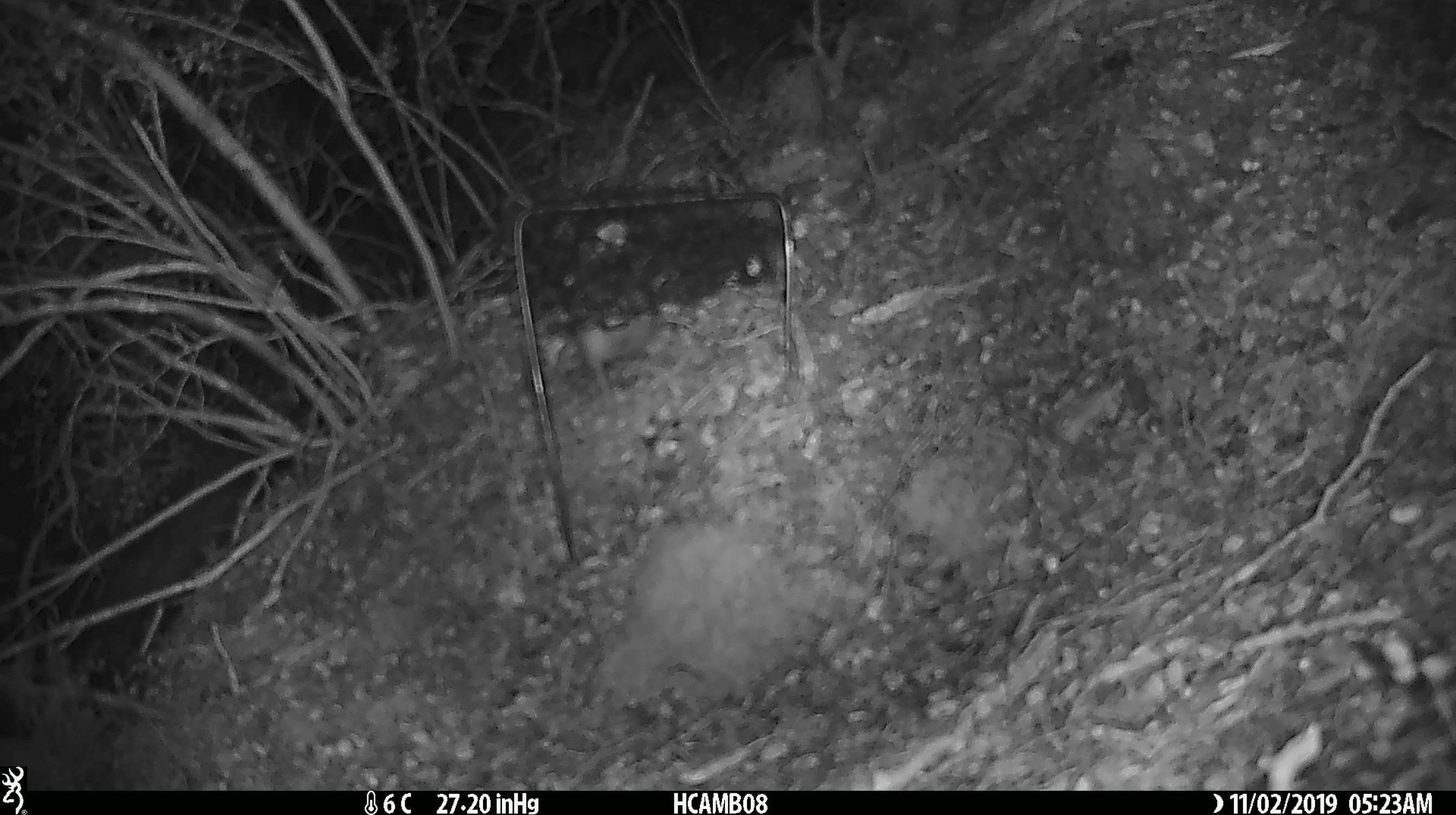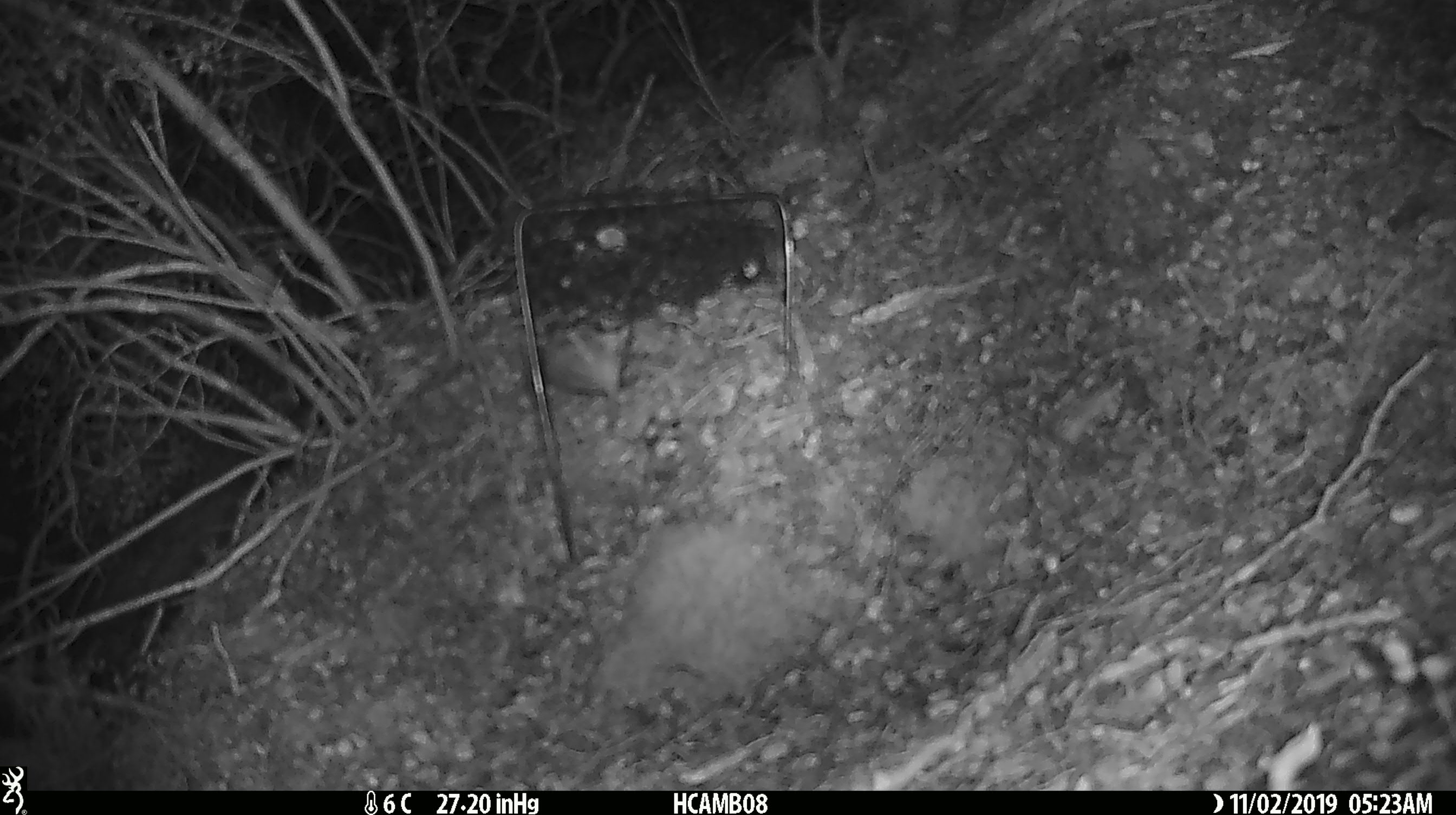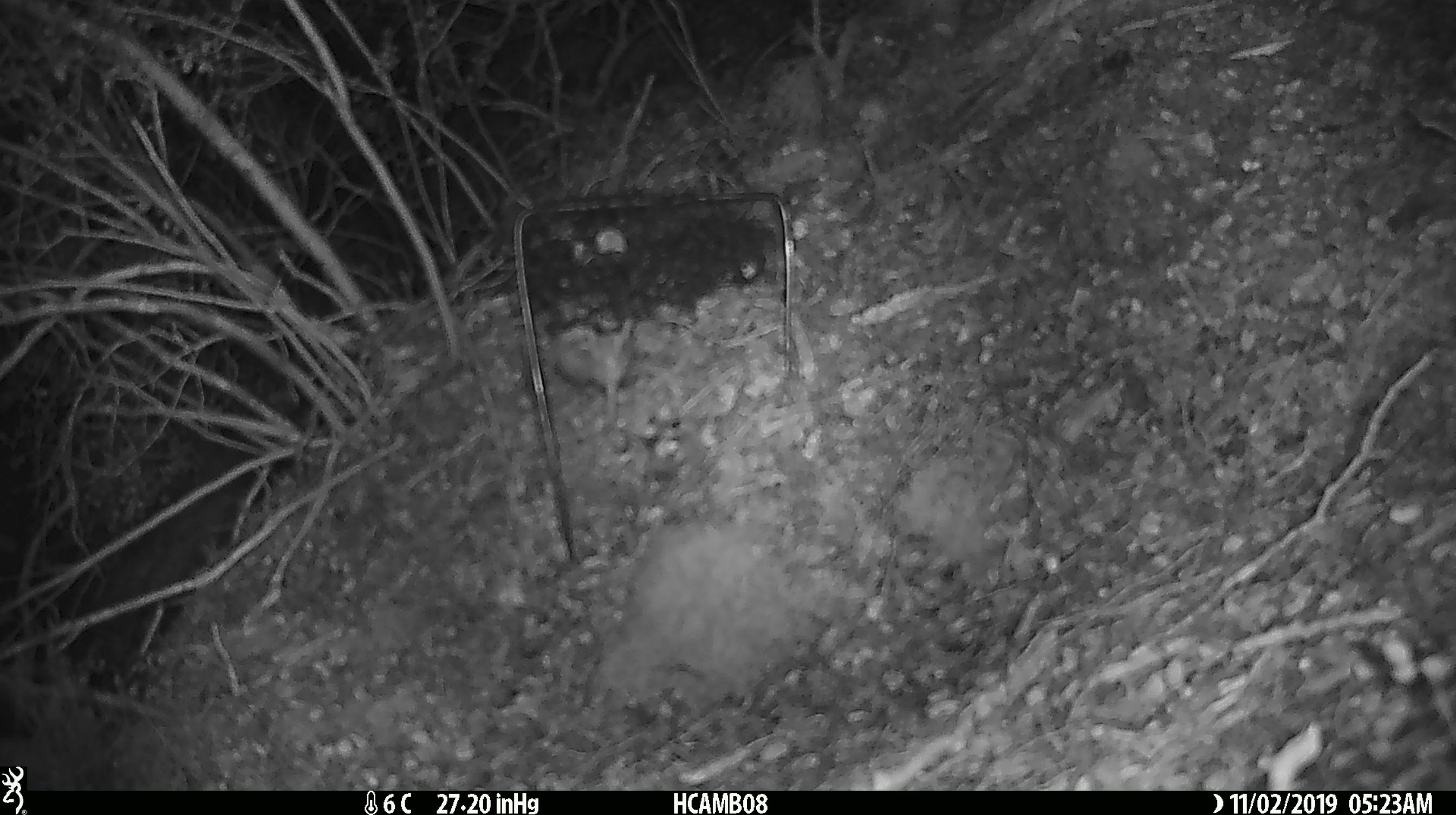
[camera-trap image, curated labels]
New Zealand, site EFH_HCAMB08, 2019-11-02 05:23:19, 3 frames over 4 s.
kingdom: Animalia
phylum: Chordata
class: Mammalia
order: Rodentia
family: Muridae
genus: Mus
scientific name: Mus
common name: mouse